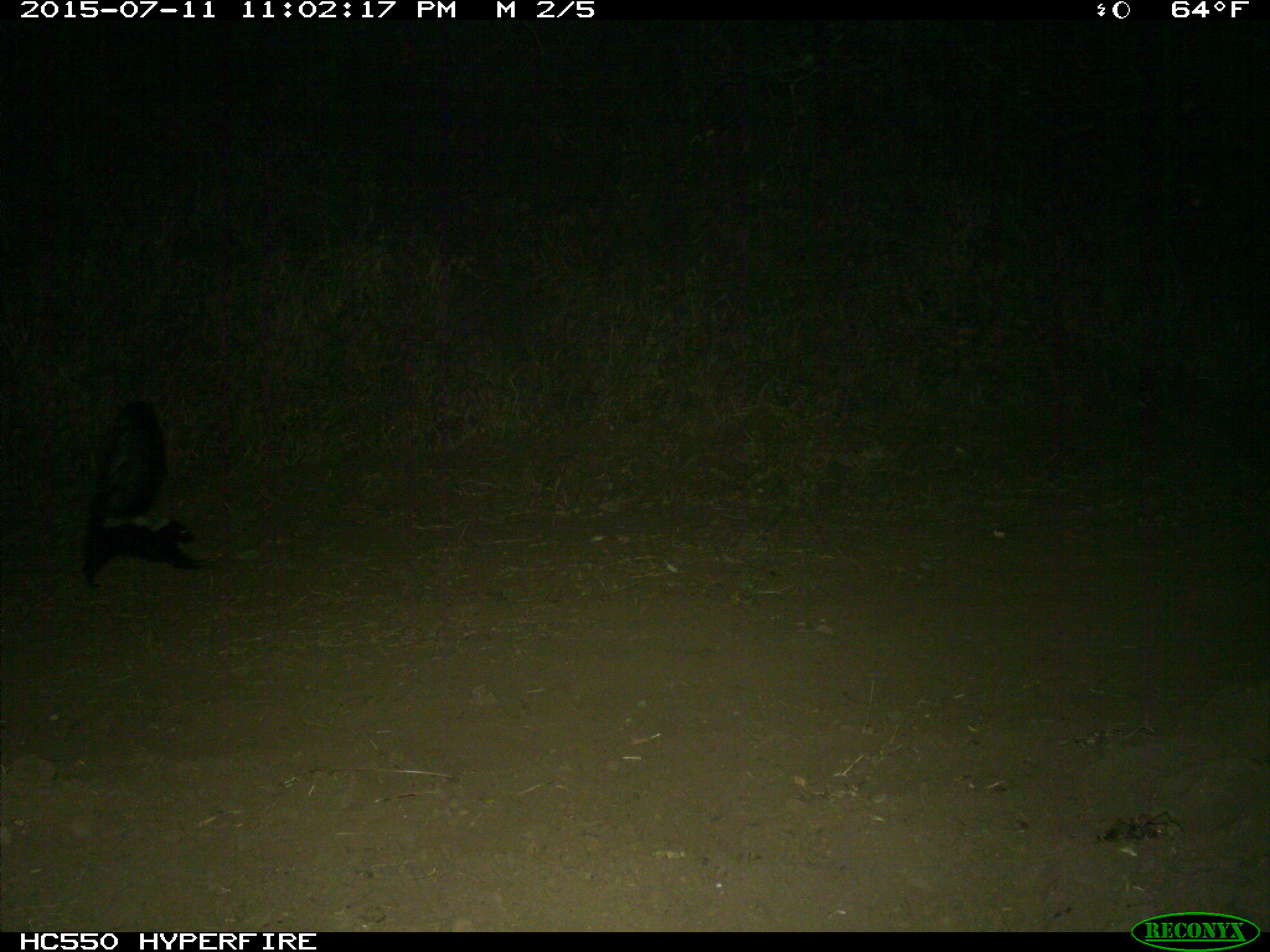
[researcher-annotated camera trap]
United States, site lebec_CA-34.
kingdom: Animalia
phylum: Chordata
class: Mammalia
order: Carnivora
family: Mephitidae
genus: Mephitis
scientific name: Mephitis mephitis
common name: striped skunk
Mephitis mephitis (striped skunk).